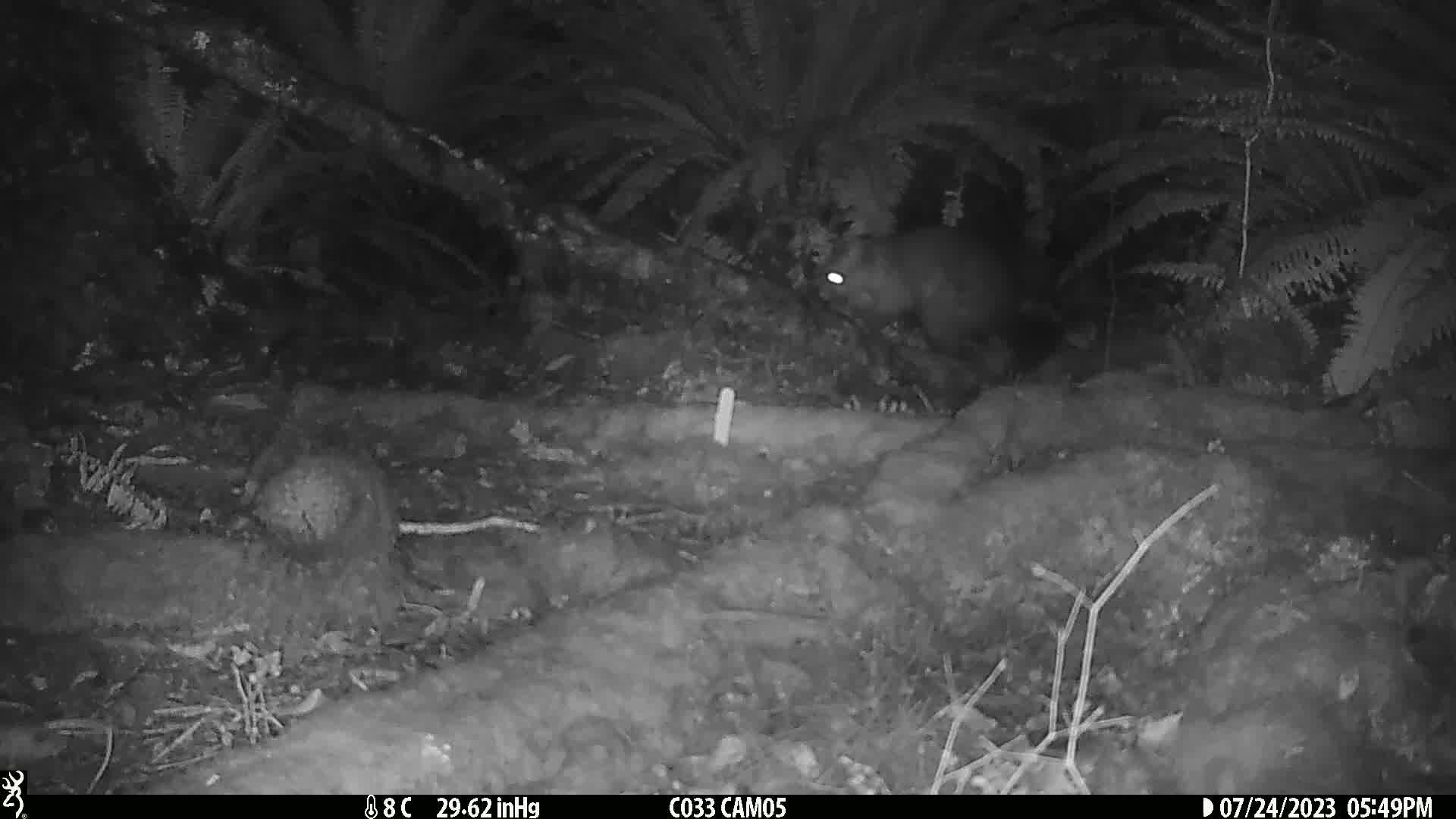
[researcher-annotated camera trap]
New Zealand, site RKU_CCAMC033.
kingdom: Animalia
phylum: Chordata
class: Mammalia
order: Diprotodontia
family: Phalangeridae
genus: Trichosurus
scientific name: Trichosurus vulpecula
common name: common brushtail possum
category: possum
Possum (common brushtail possum) (Trichosurus vulpecula).